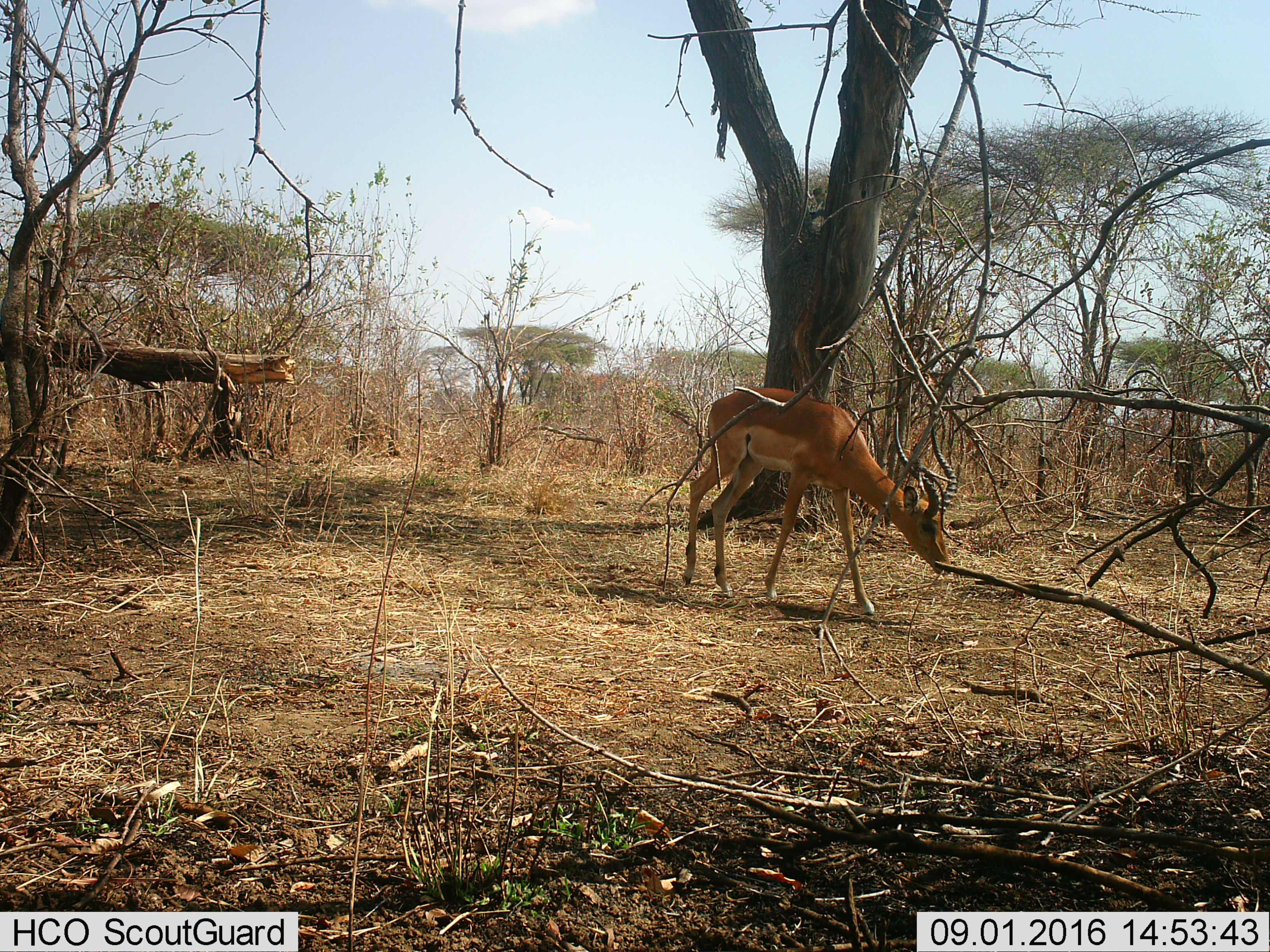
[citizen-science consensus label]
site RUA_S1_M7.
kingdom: Animalia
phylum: Chordata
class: Mammalia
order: Artiodactyla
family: Bovidae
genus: Aepyceros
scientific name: Aepyceros melampus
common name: impala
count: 1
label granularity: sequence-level